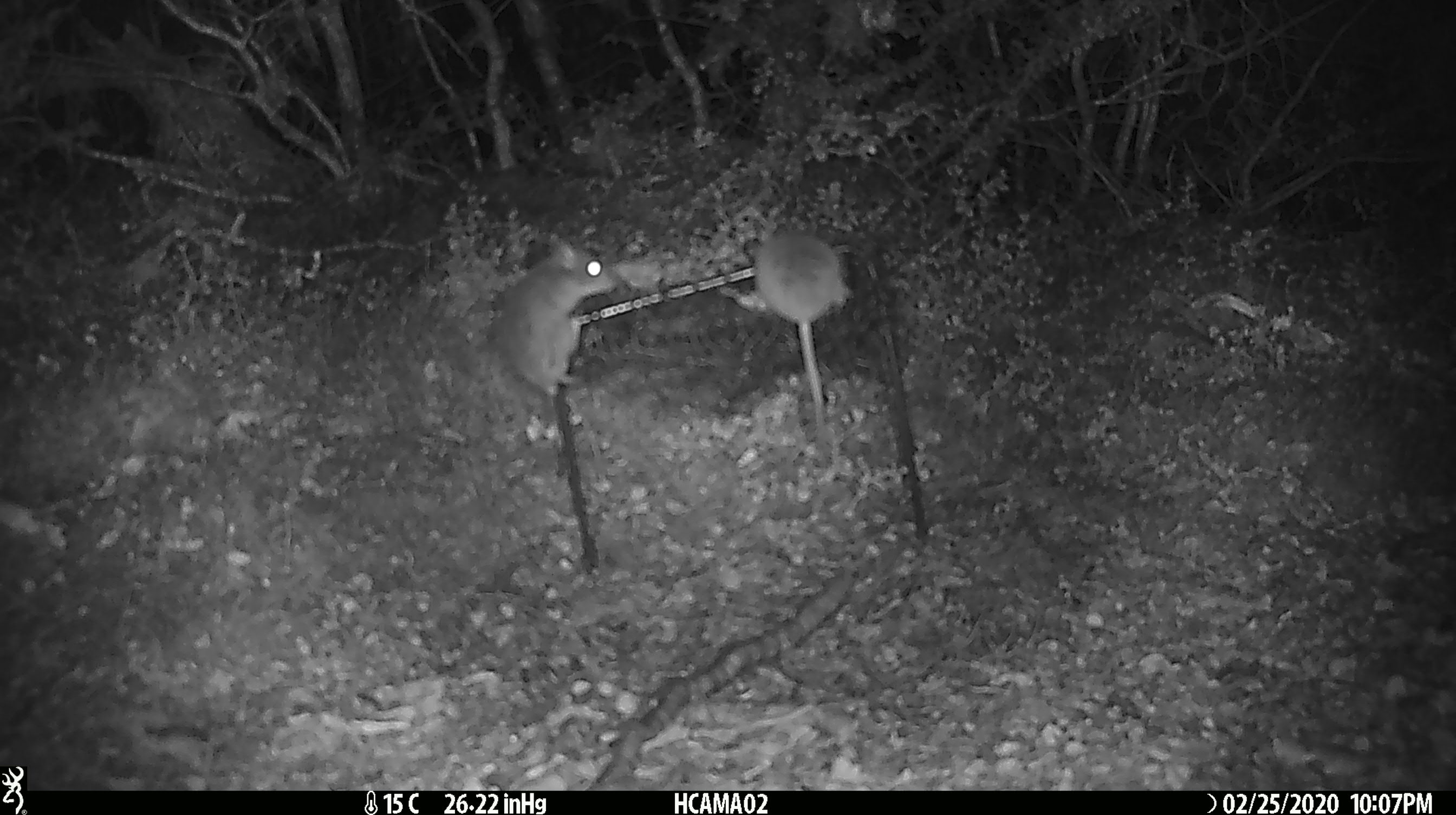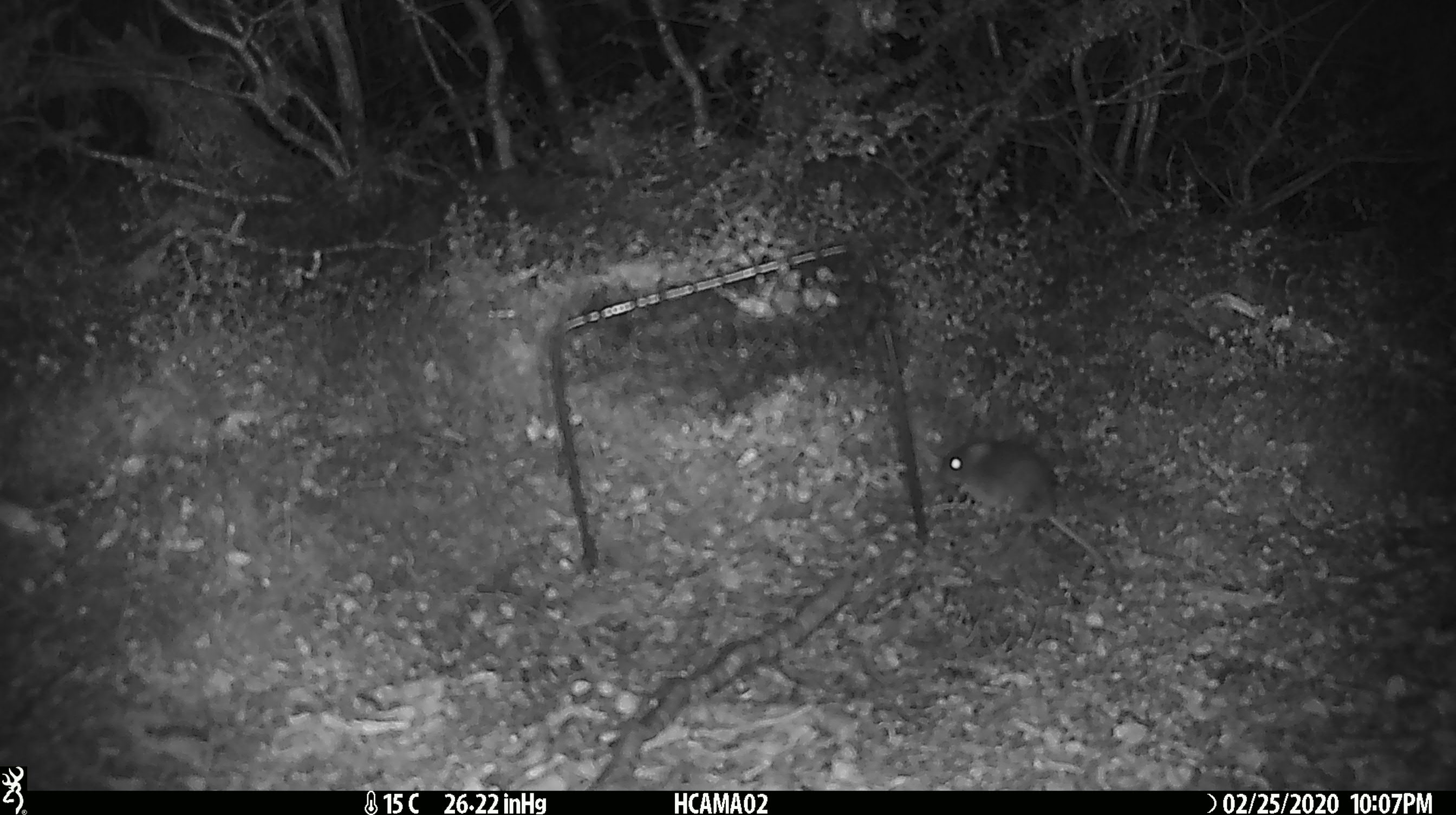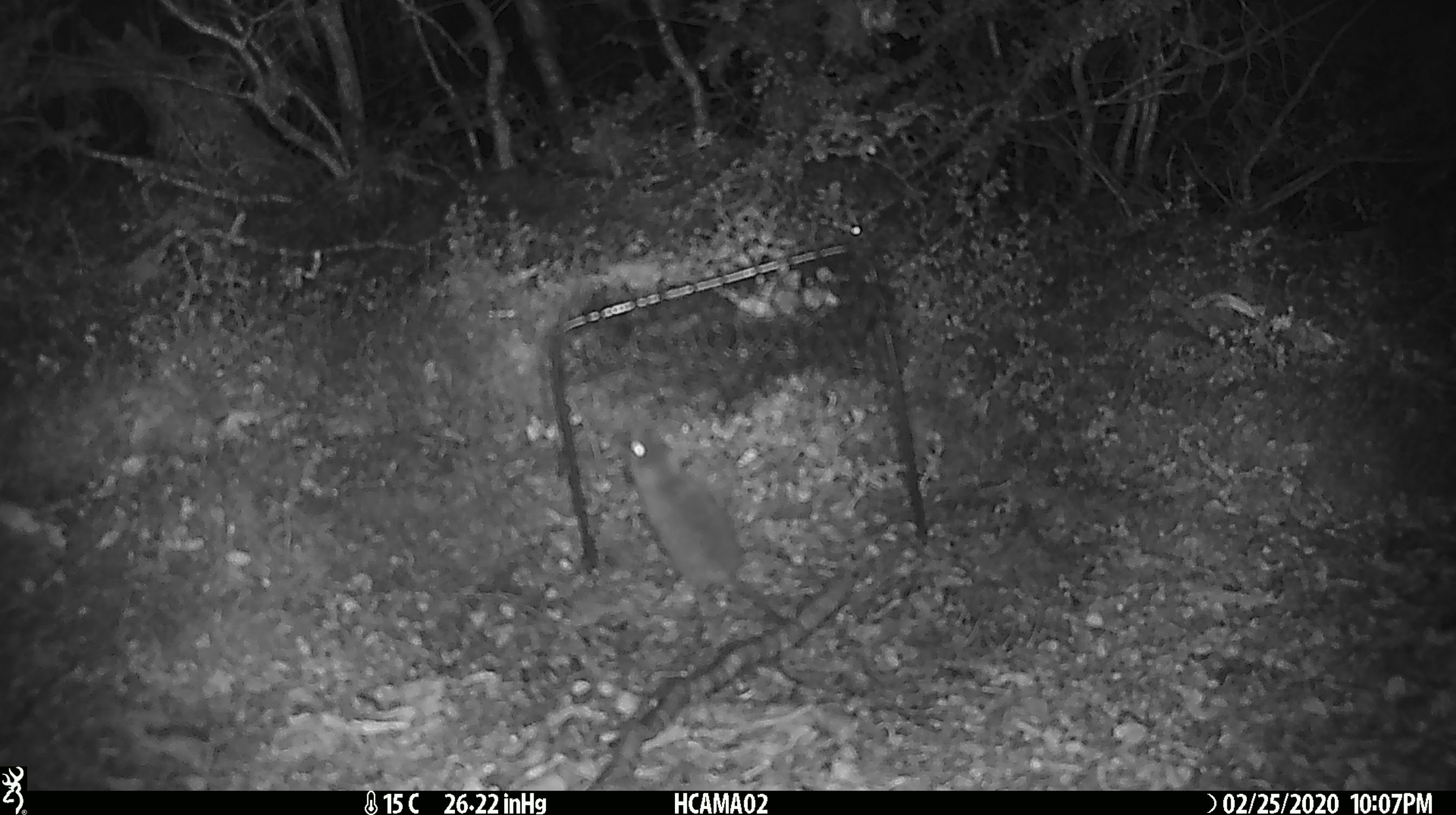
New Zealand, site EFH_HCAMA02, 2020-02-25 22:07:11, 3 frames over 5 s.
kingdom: Animalia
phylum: Chordata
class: Mammalia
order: Rodentia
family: Muridae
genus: Mus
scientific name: Mus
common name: mouse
Mouse (Mus).